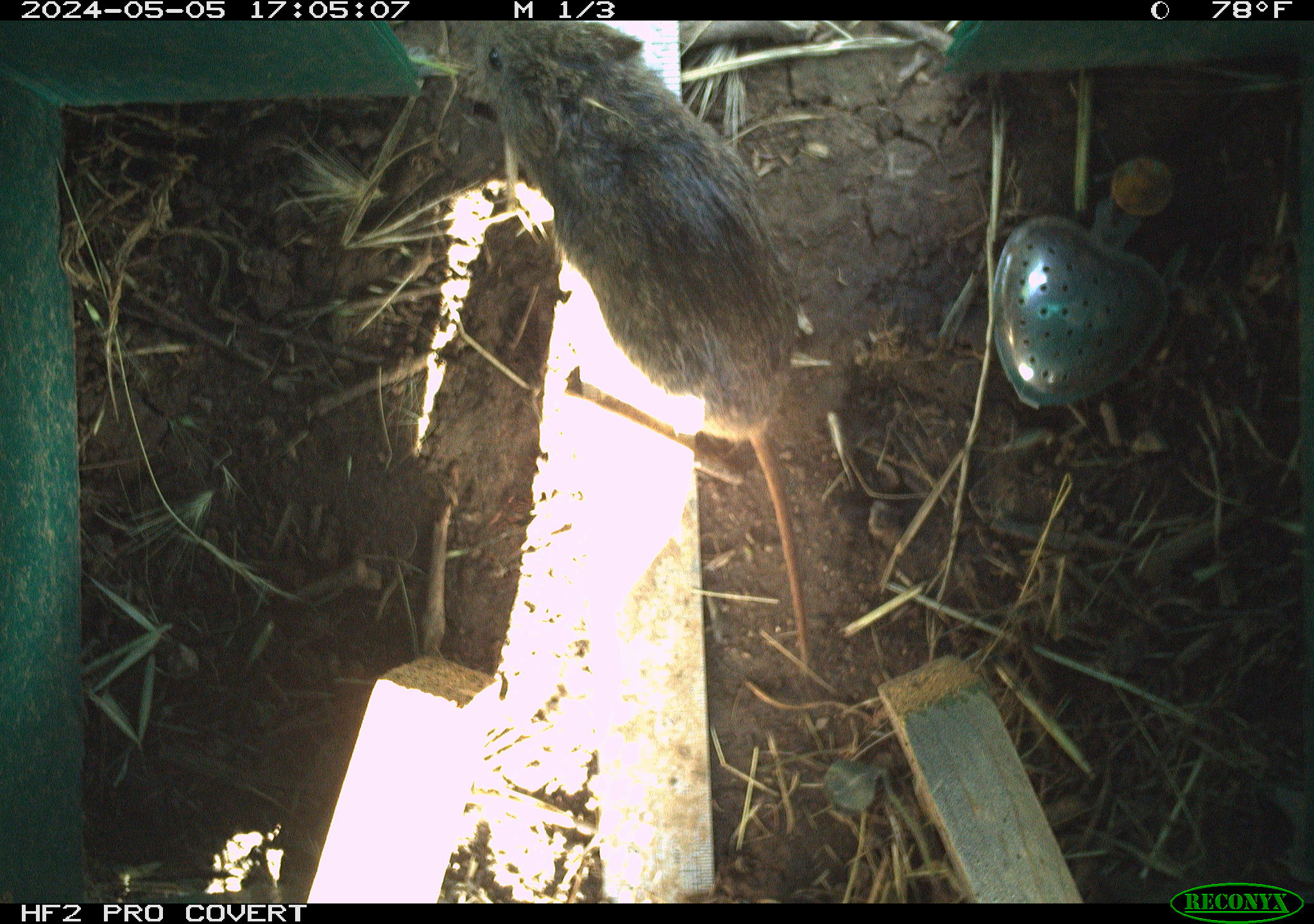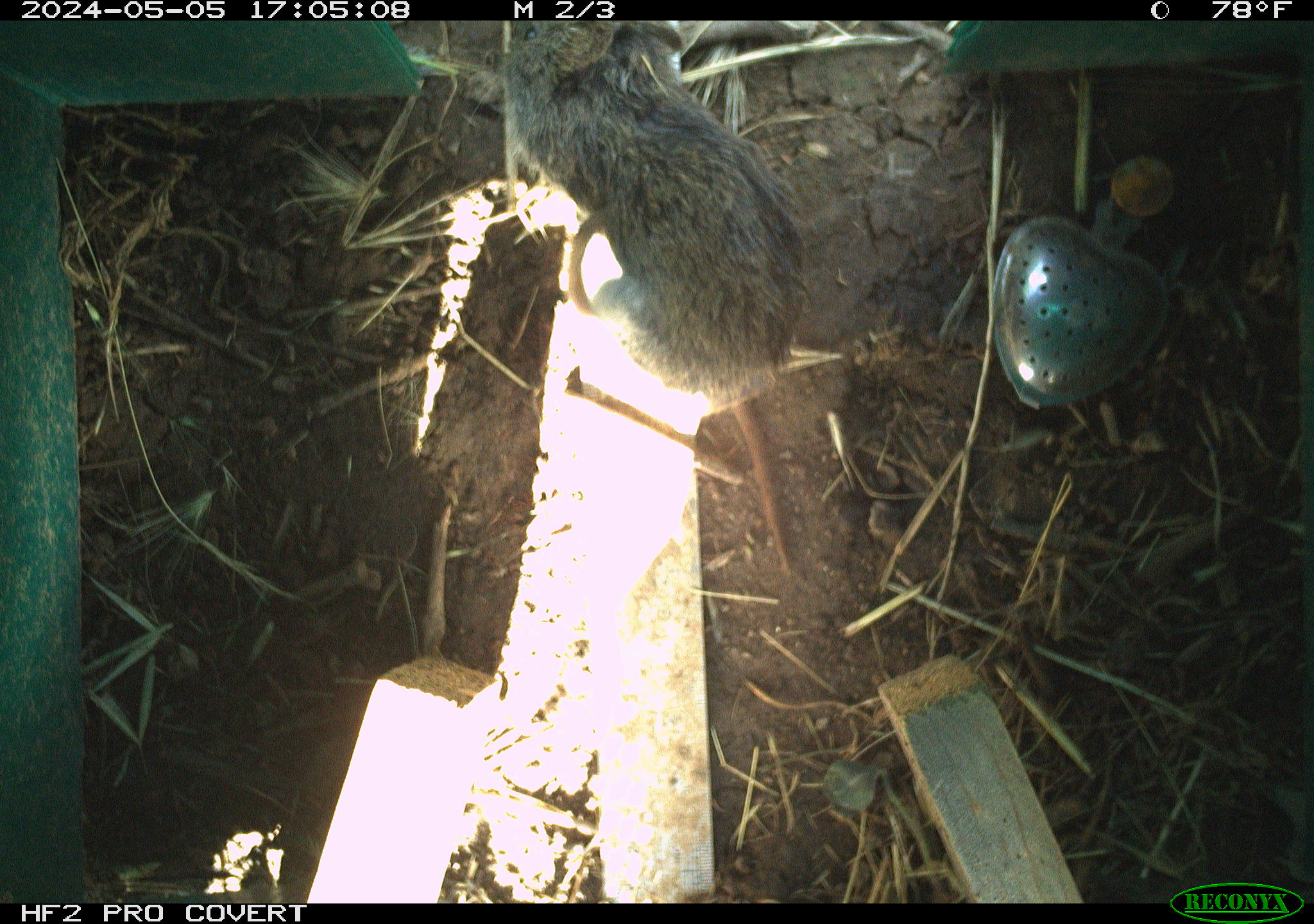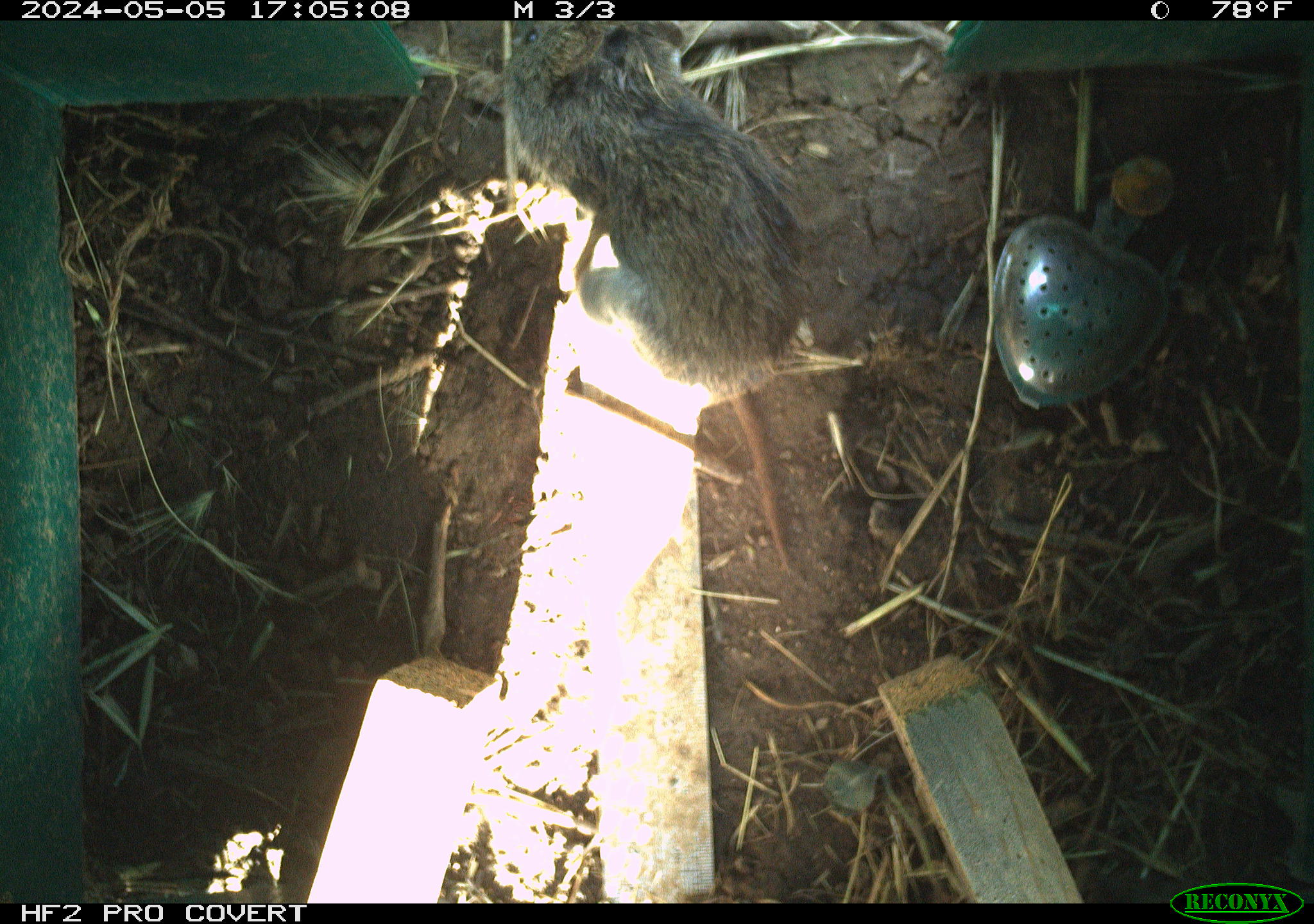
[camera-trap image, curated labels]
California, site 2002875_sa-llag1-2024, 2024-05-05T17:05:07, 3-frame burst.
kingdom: Animalia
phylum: Chordata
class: Mammalia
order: Rodentia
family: Cricetidae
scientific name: Arvicolinae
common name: voles, lemmings, and muskrats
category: arvicolinae subfamily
Arvicolinae subfamily (voles, lemmings, and muskrats) (Arvicolinae).